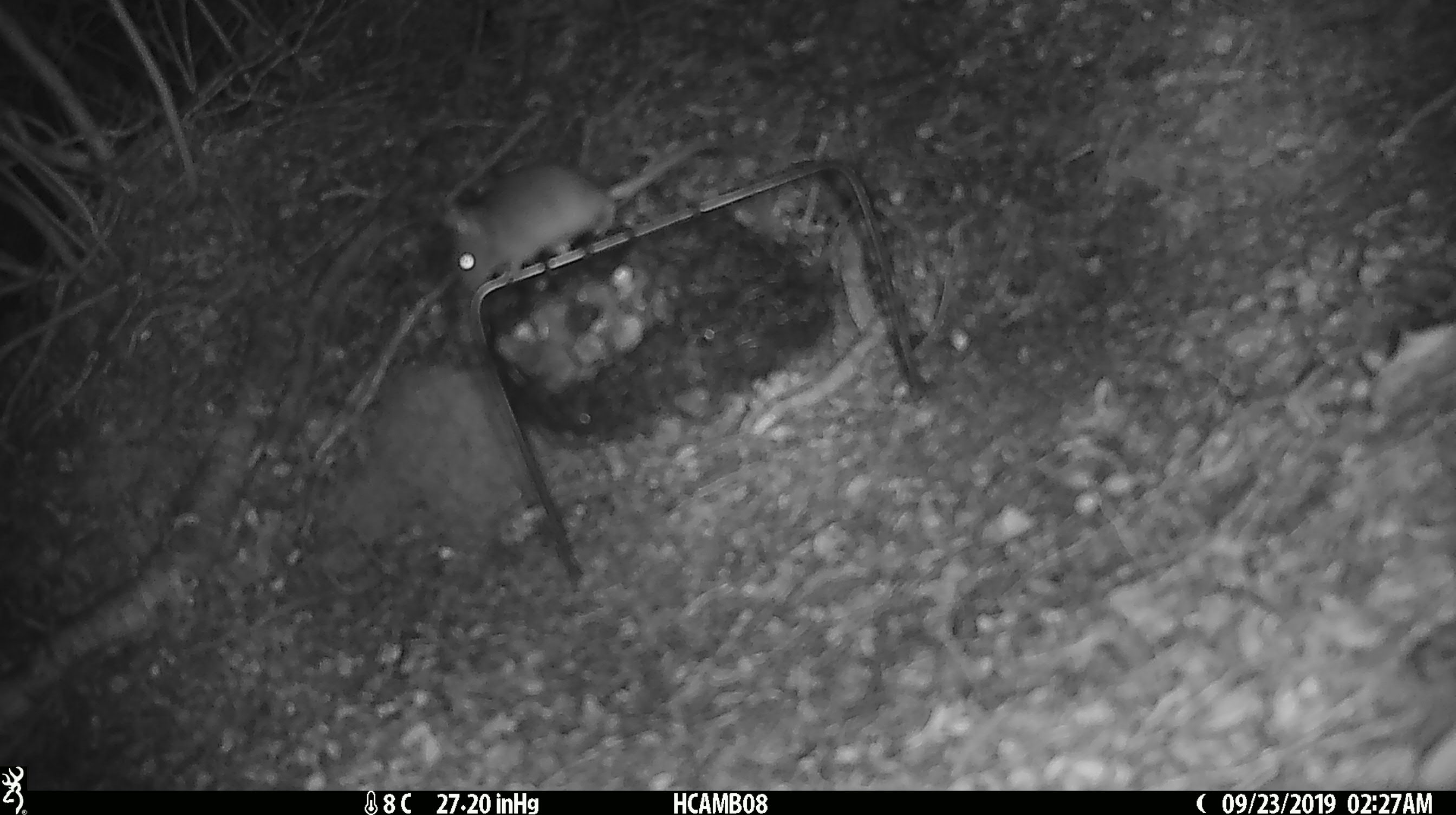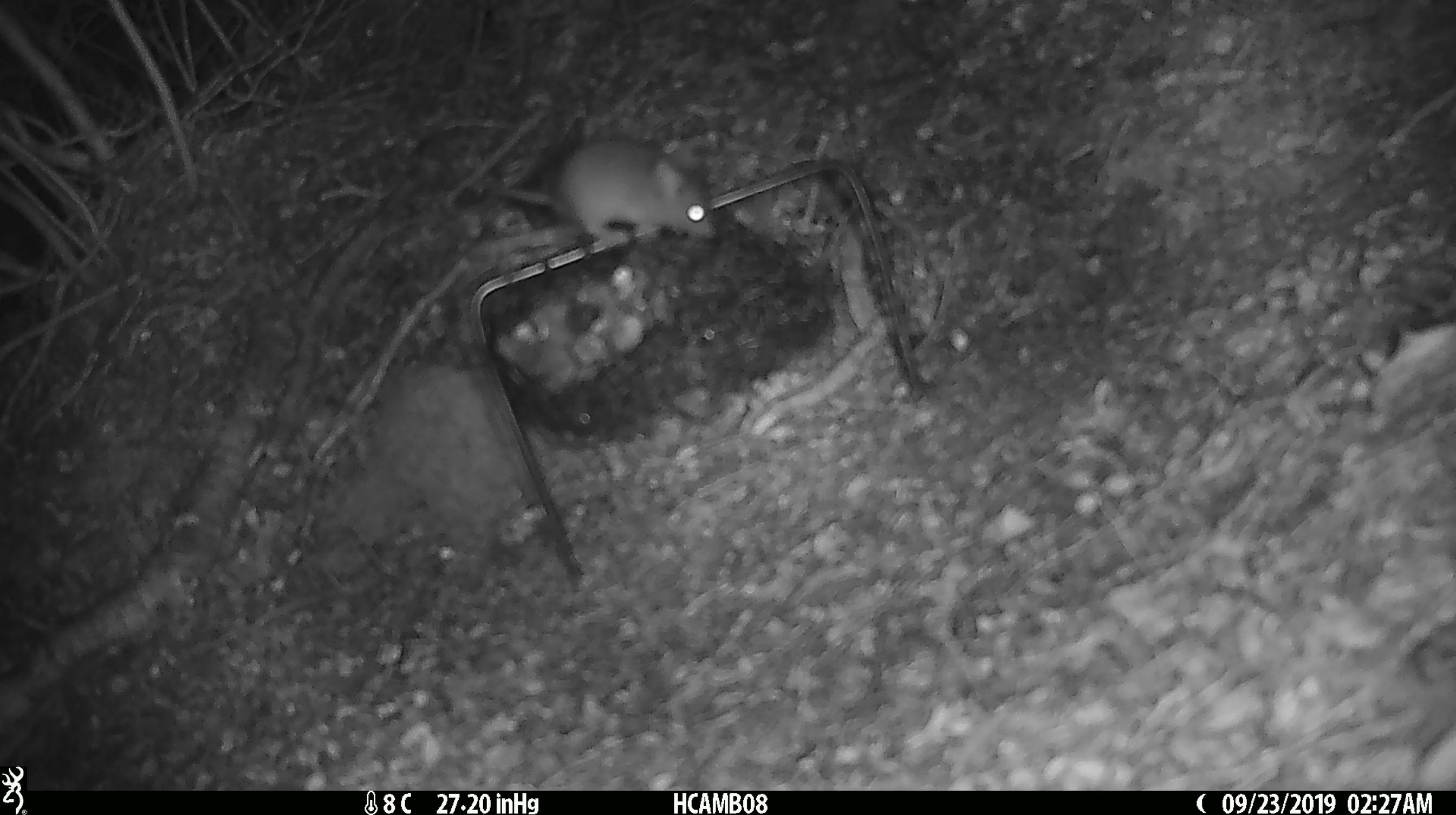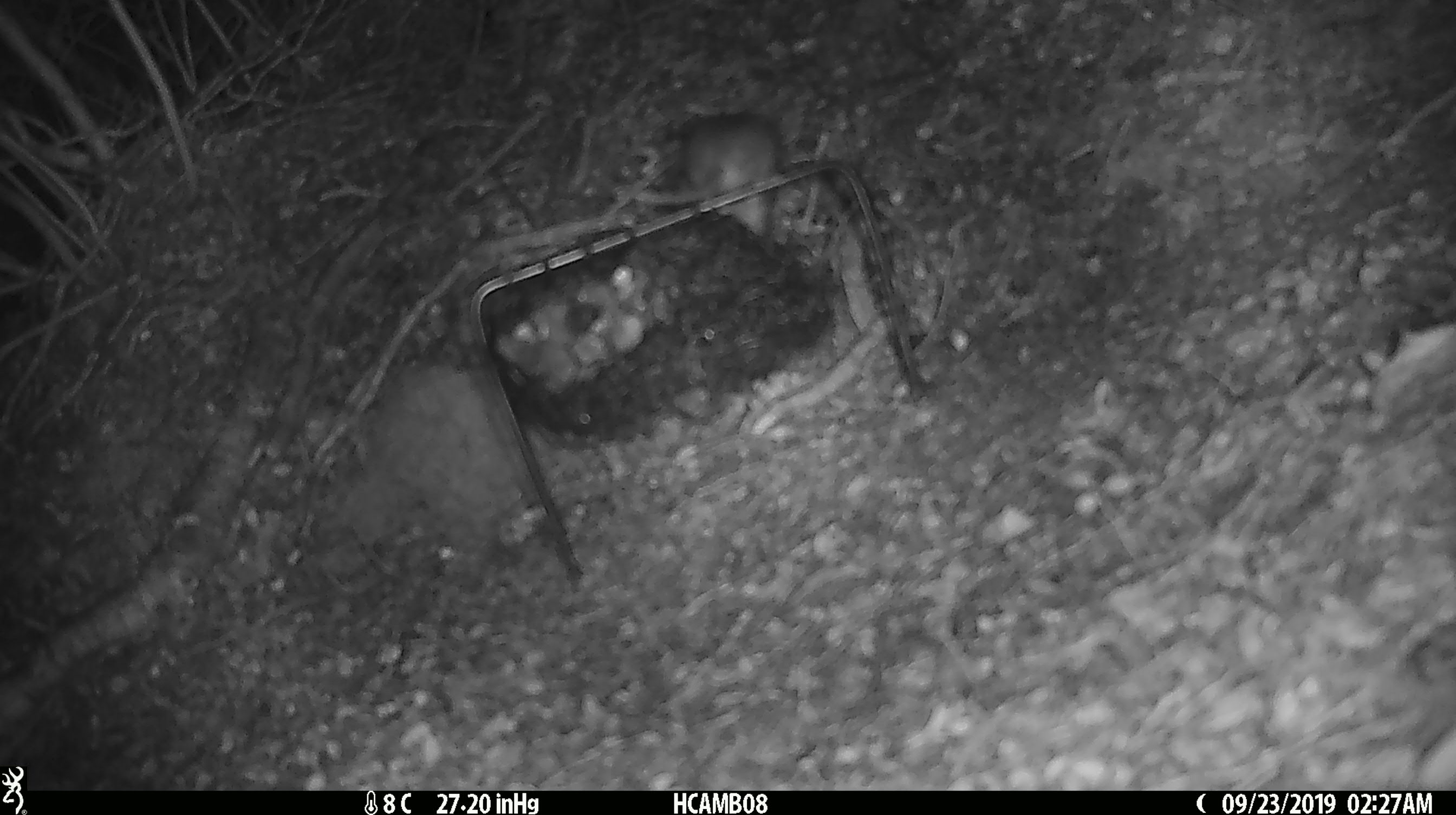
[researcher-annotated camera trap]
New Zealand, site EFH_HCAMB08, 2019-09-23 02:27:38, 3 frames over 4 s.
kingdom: Animalia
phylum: Chordata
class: Mammalia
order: Rodentia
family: Muridae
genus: Mus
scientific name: Mus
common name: mouse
Mouse (Mus).